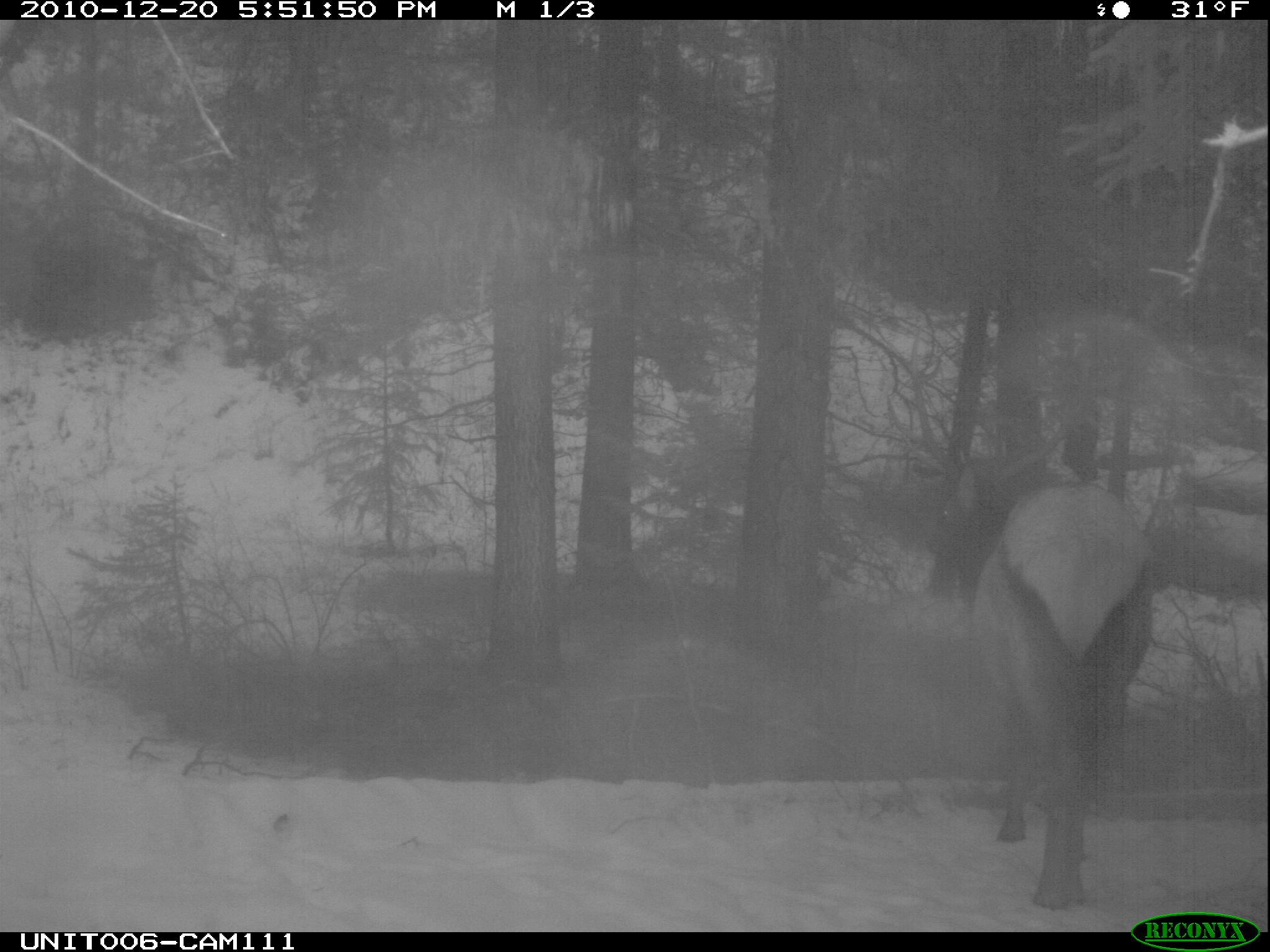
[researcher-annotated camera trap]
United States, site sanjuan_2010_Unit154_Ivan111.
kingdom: Animalia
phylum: Chordata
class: Mammalia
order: Artiodactyla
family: Cervidae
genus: Cervus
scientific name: Cervus elaphus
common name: red deer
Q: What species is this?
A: Cervus elaphus (red deer).